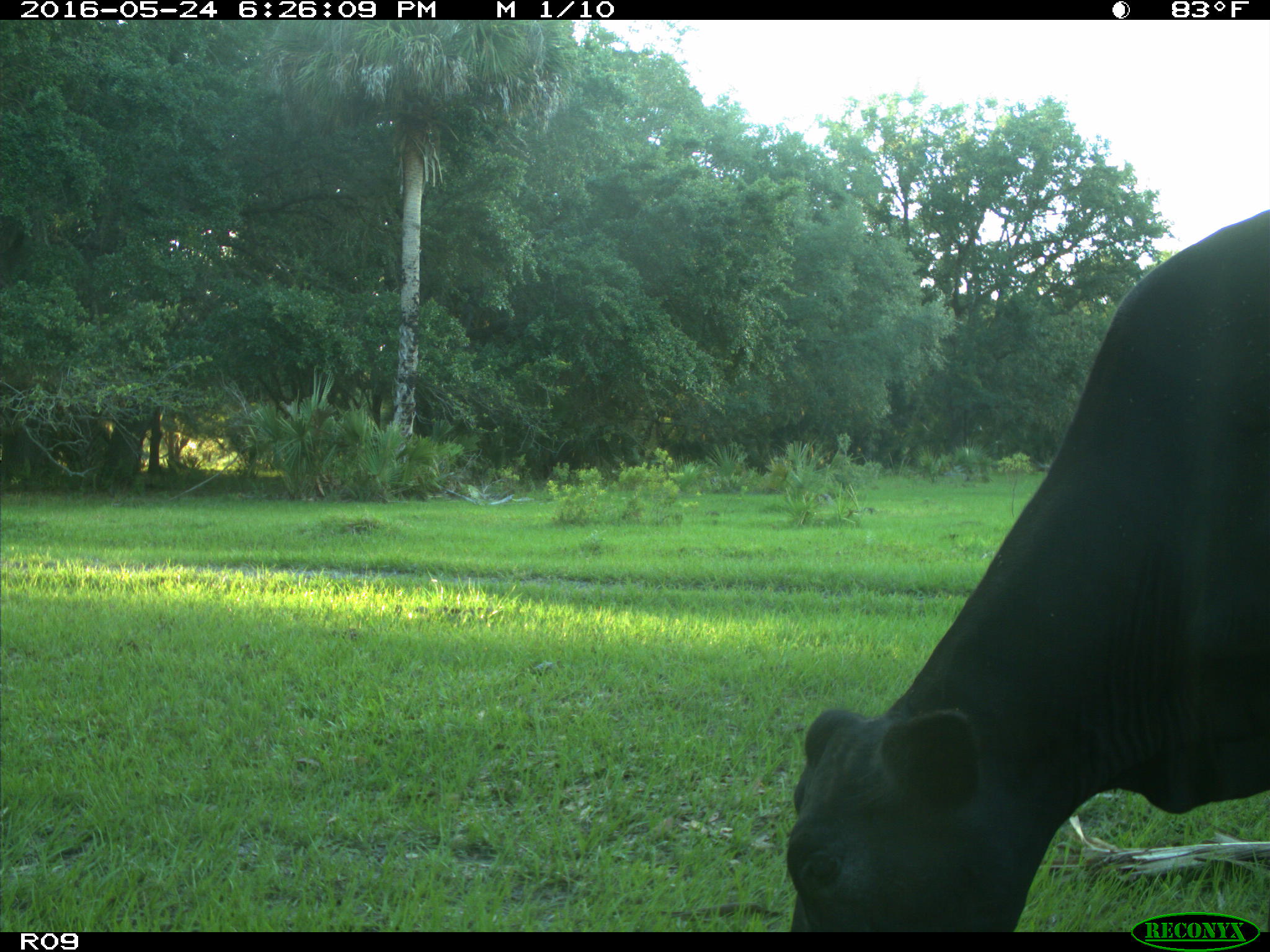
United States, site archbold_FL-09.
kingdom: Animalia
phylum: Chordata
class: Mammalia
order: Artiodactyla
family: Bovidae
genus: Bos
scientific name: Bos taurus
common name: domestic cow